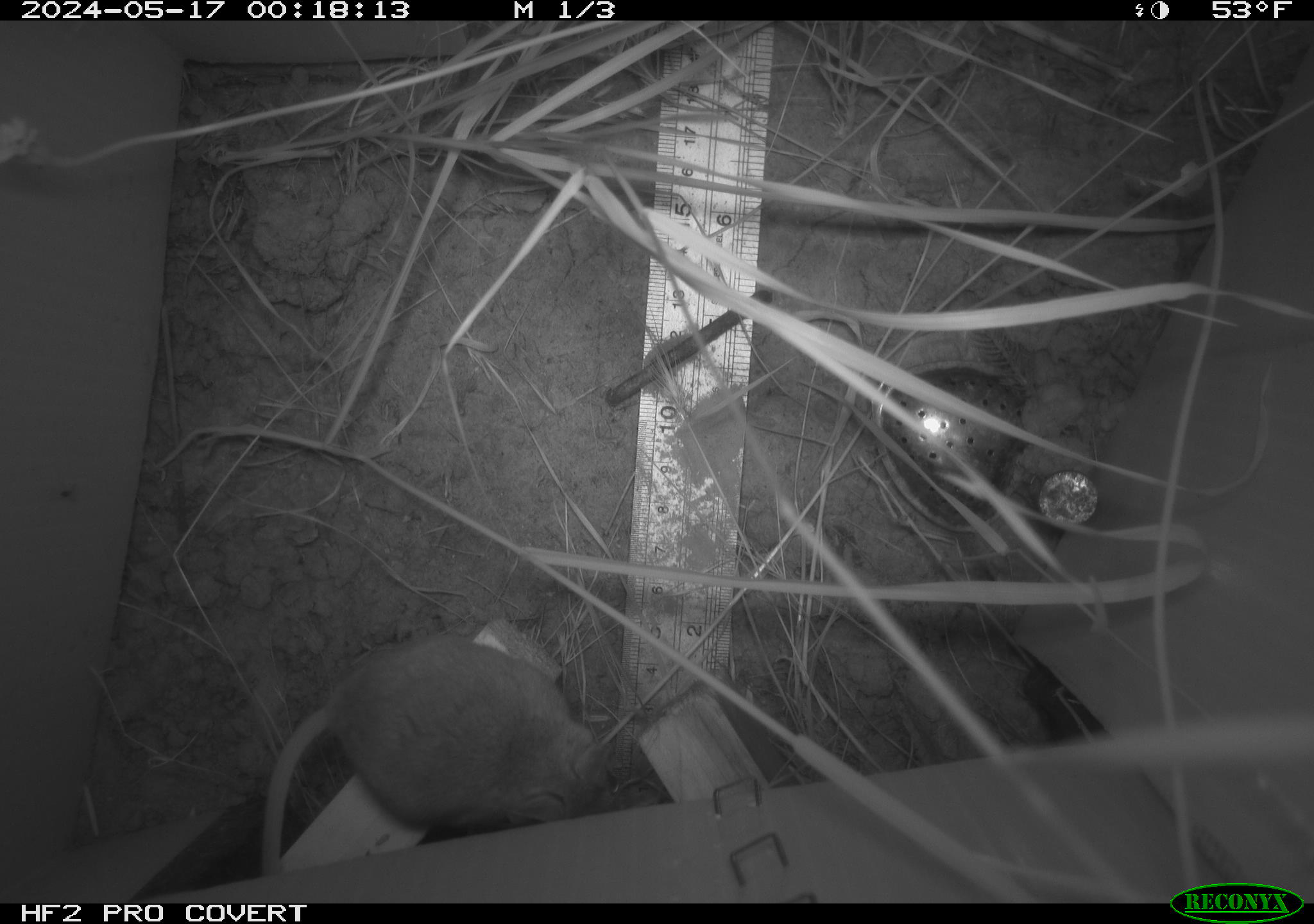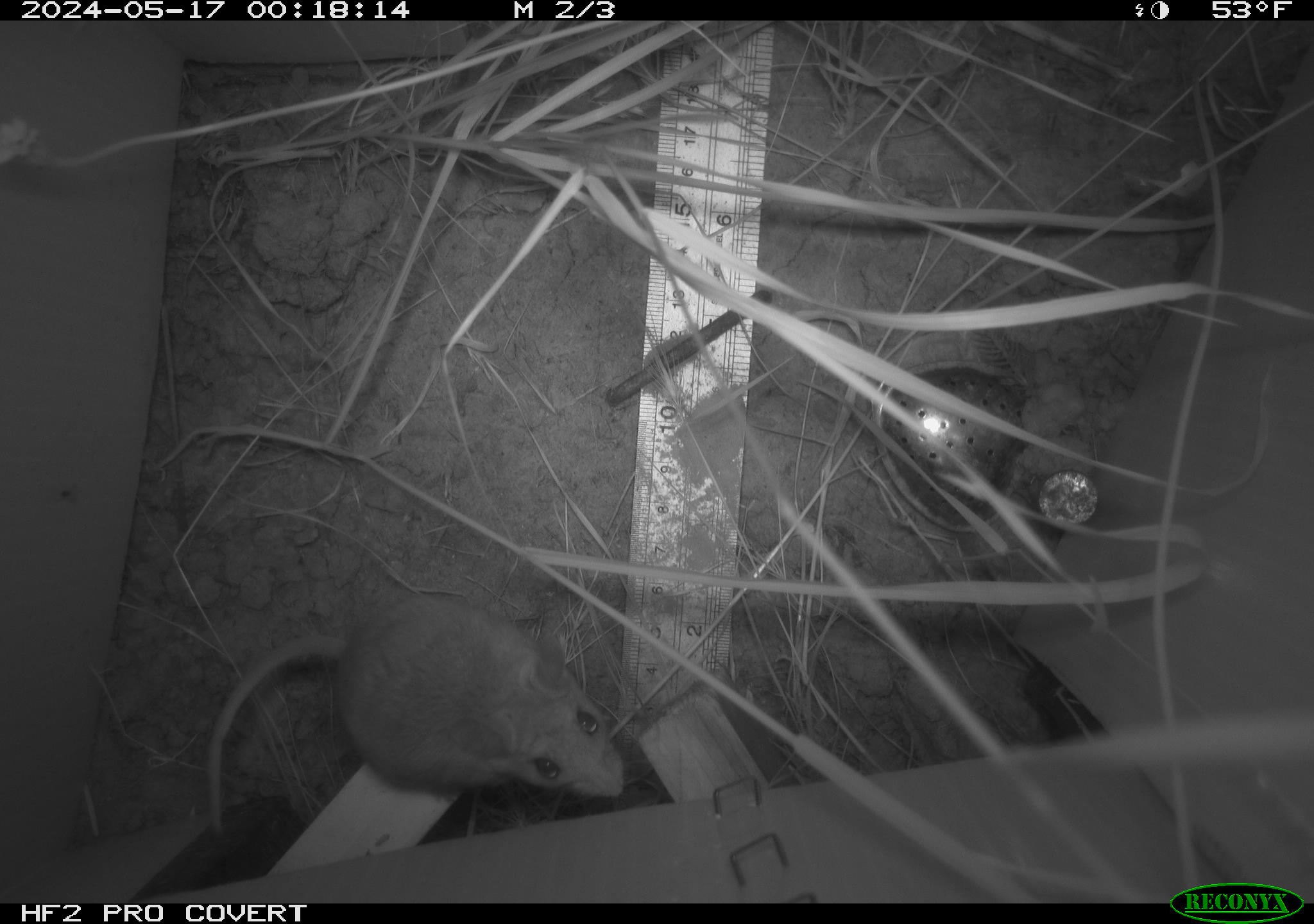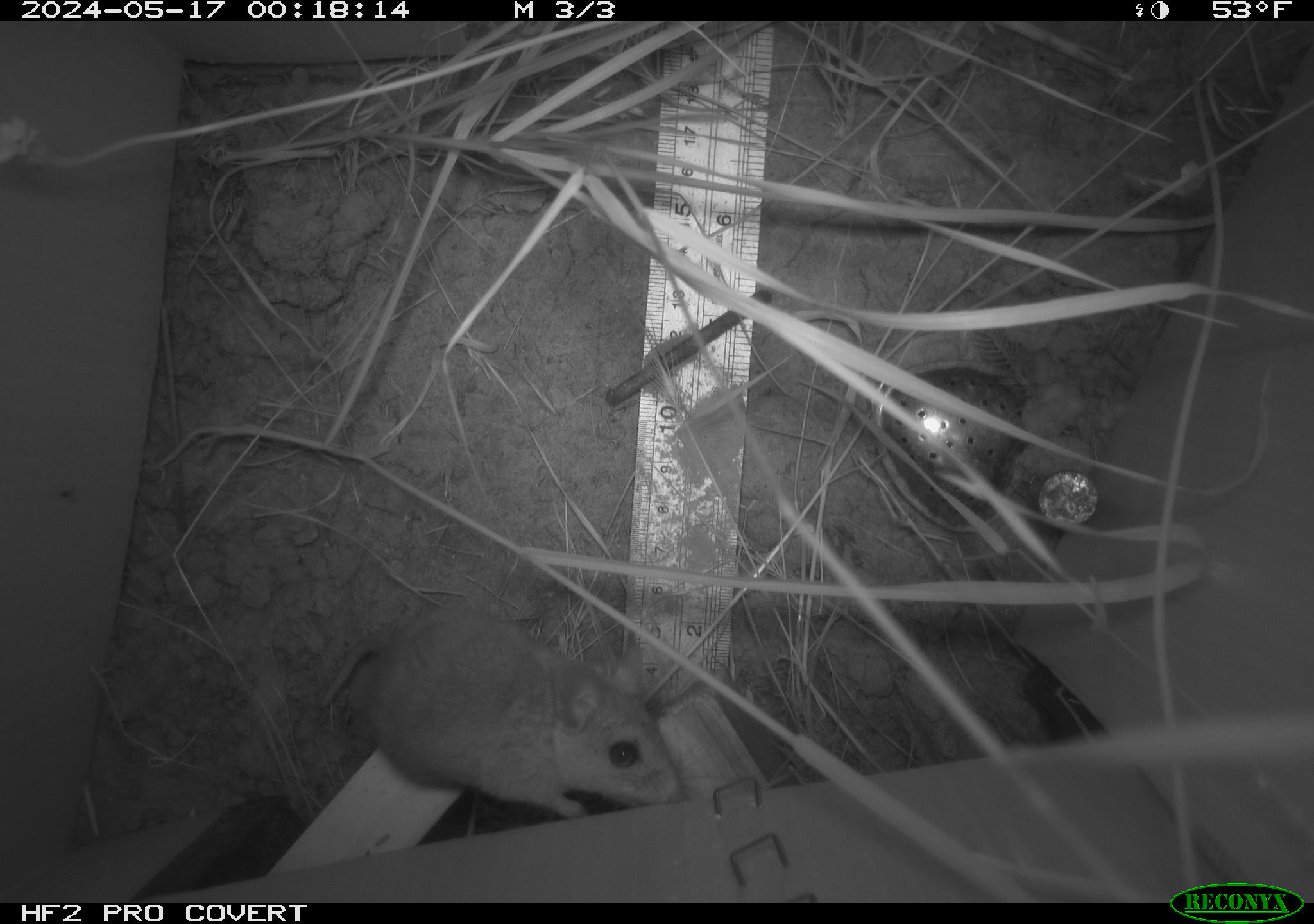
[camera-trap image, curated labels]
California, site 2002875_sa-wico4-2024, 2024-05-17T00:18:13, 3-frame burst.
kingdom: Animalia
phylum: Chordata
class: Mammalia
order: Rodentia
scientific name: Rodentia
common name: rodent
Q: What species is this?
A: Rodent (Rodentia).